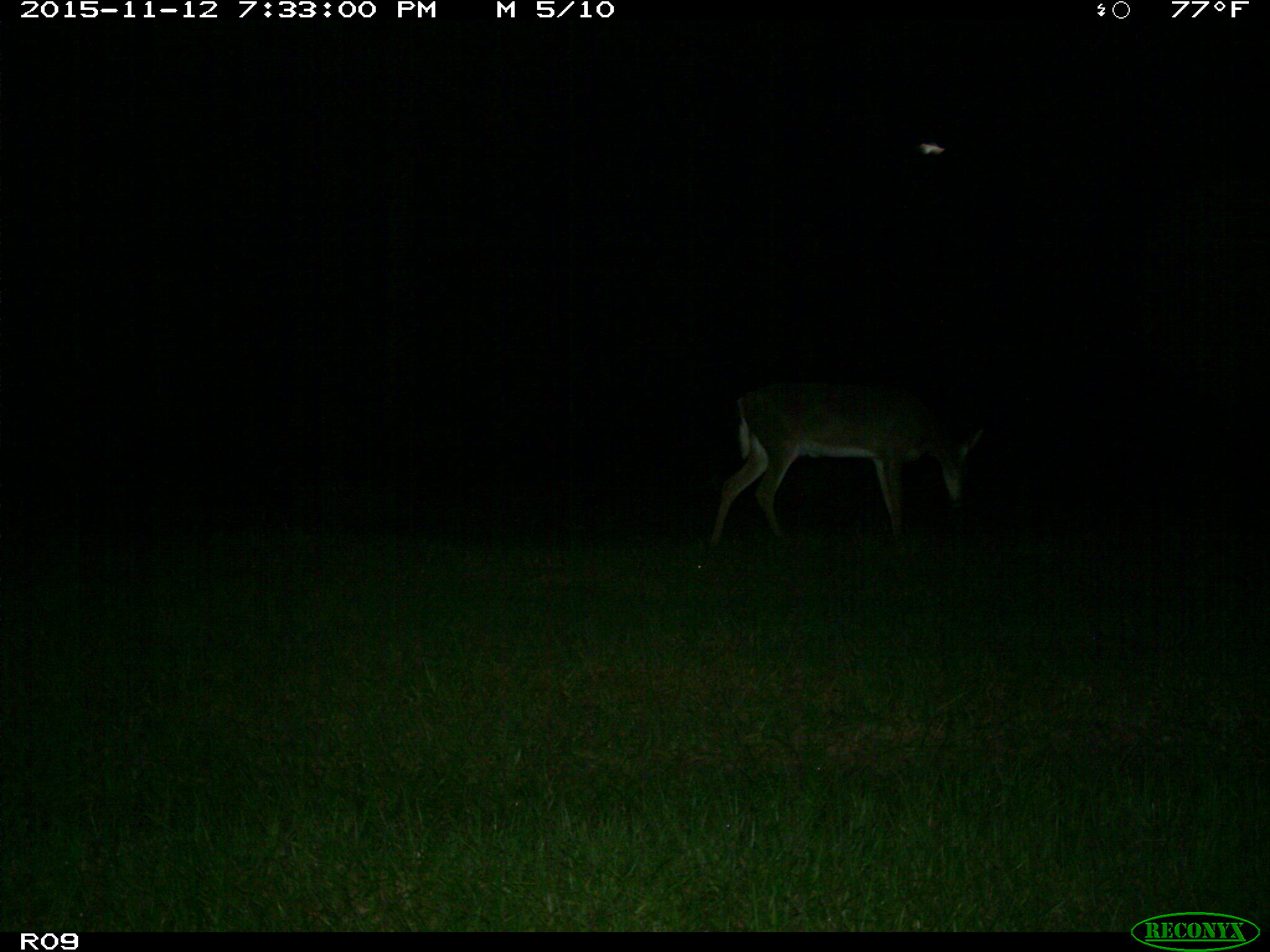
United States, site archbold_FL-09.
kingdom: Animalia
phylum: Chordata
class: Mammalia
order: Artiodactyla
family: Cervidae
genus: Odocoileus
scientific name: Odocoileus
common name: deer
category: unidentified deer